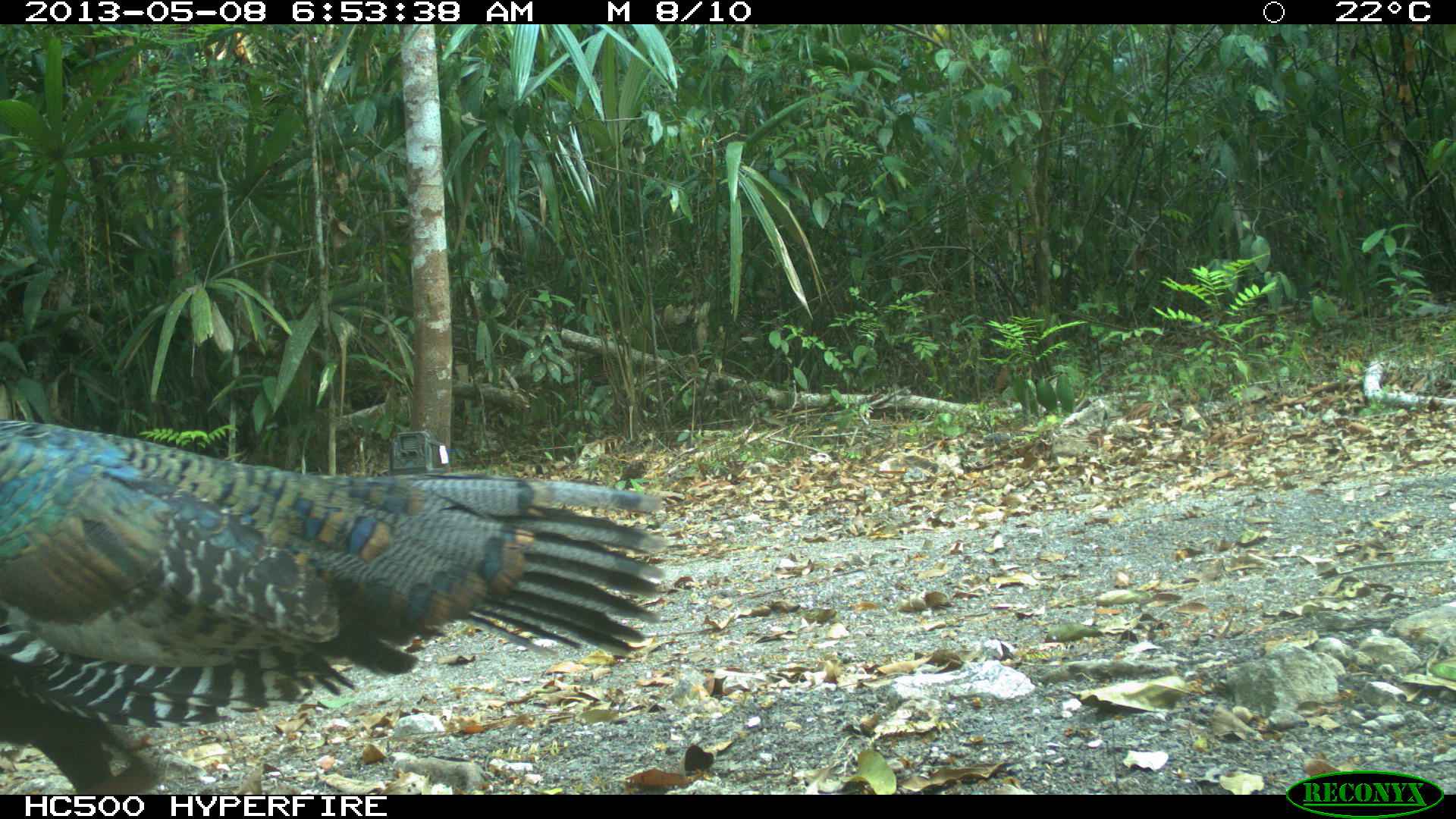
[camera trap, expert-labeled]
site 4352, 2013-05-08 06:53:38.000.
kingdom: Animalia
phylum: Chordata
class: Aves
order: Galliformes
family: Phasianidae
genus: Meleagris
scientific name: Meleagris ocellata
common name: ocellated turkey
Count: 4.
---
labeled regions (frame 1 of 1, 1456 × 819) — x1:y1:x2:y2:
meleagris ocellata: 0:414:669:794